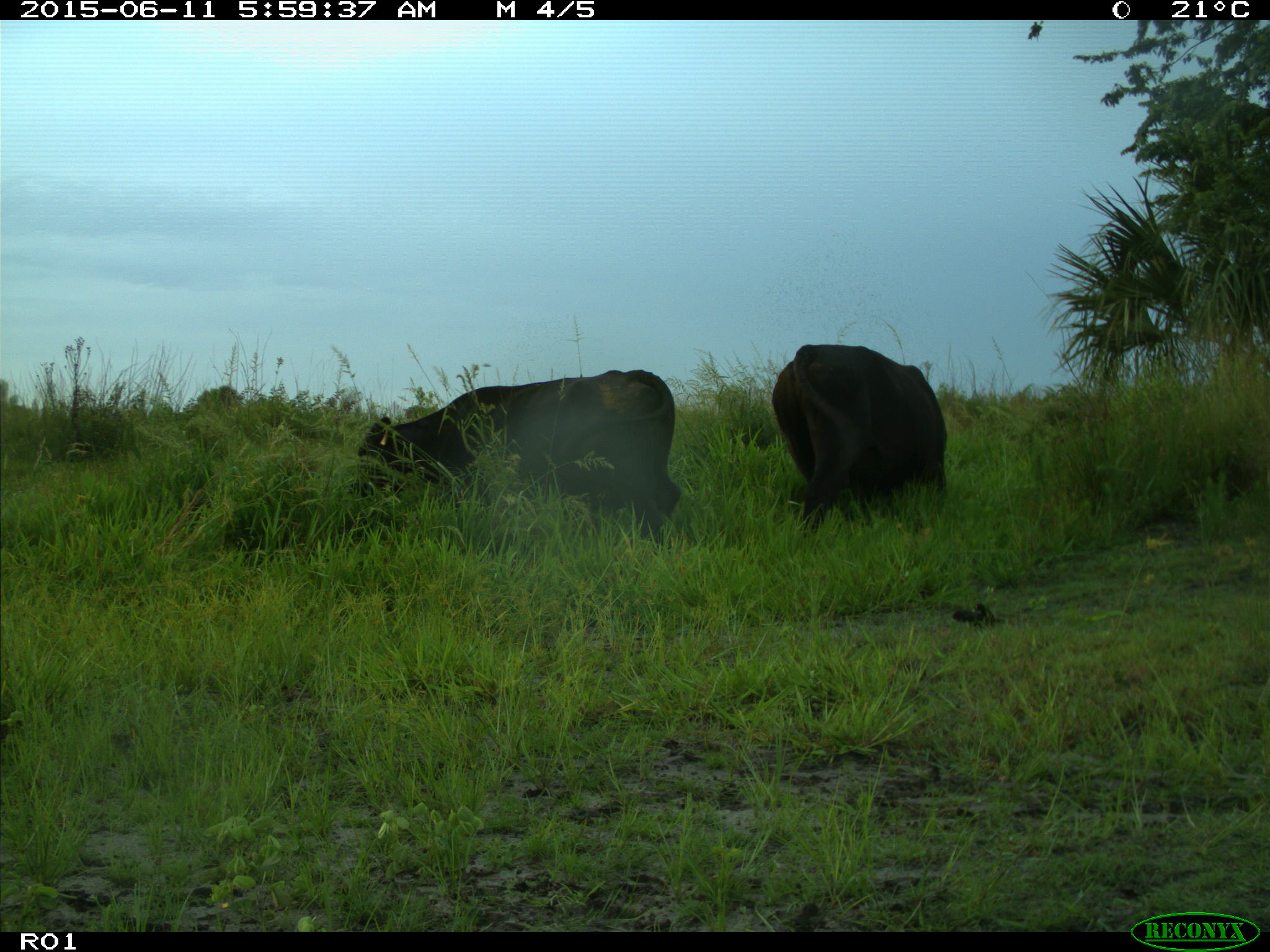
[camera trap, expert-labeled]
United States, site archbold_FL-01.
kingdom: Animalia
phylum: Chordata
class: Mammalia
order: Artiodactyla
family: Bovidae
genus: Bos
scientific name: Bos taurus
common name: domestic cow